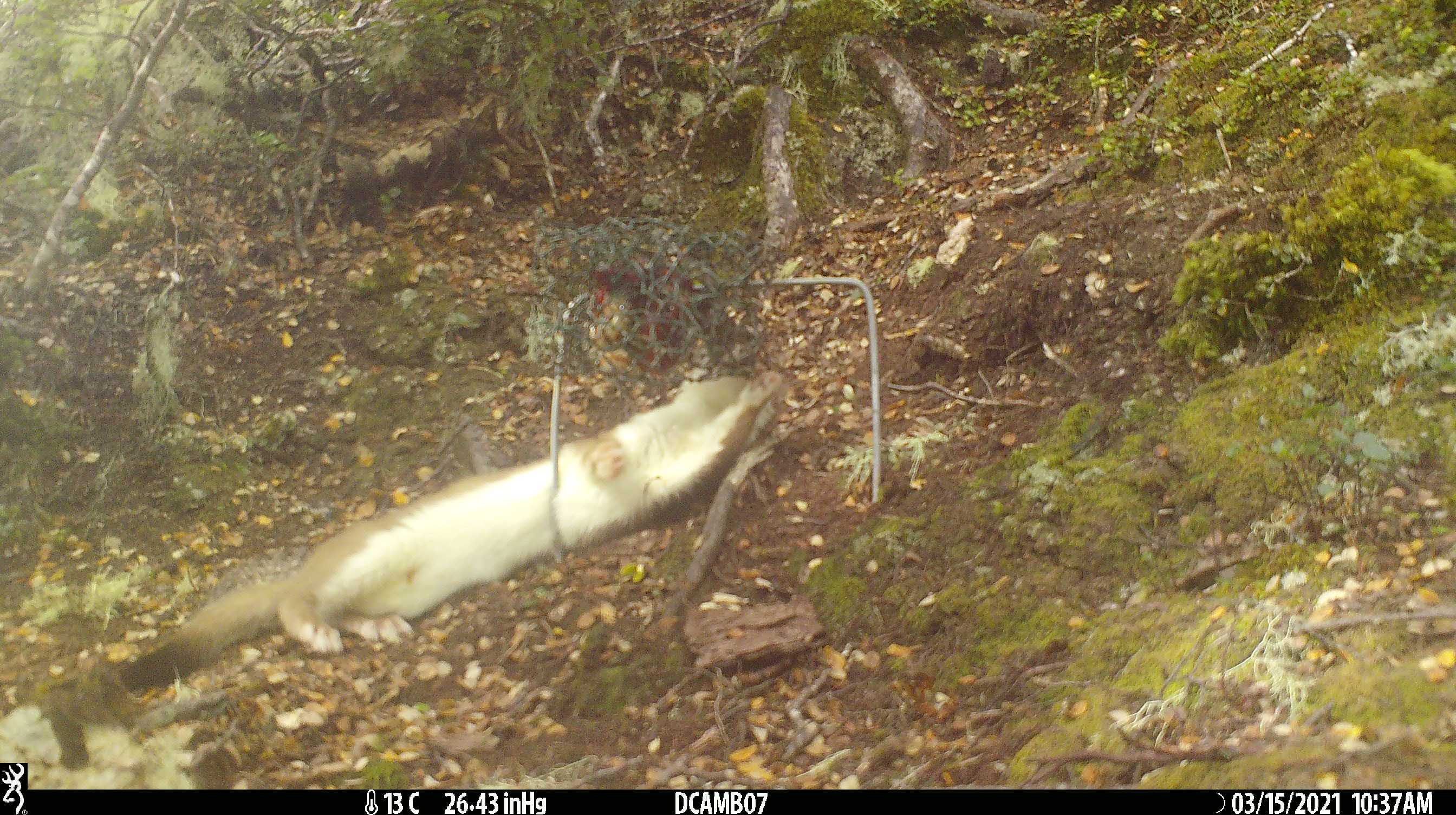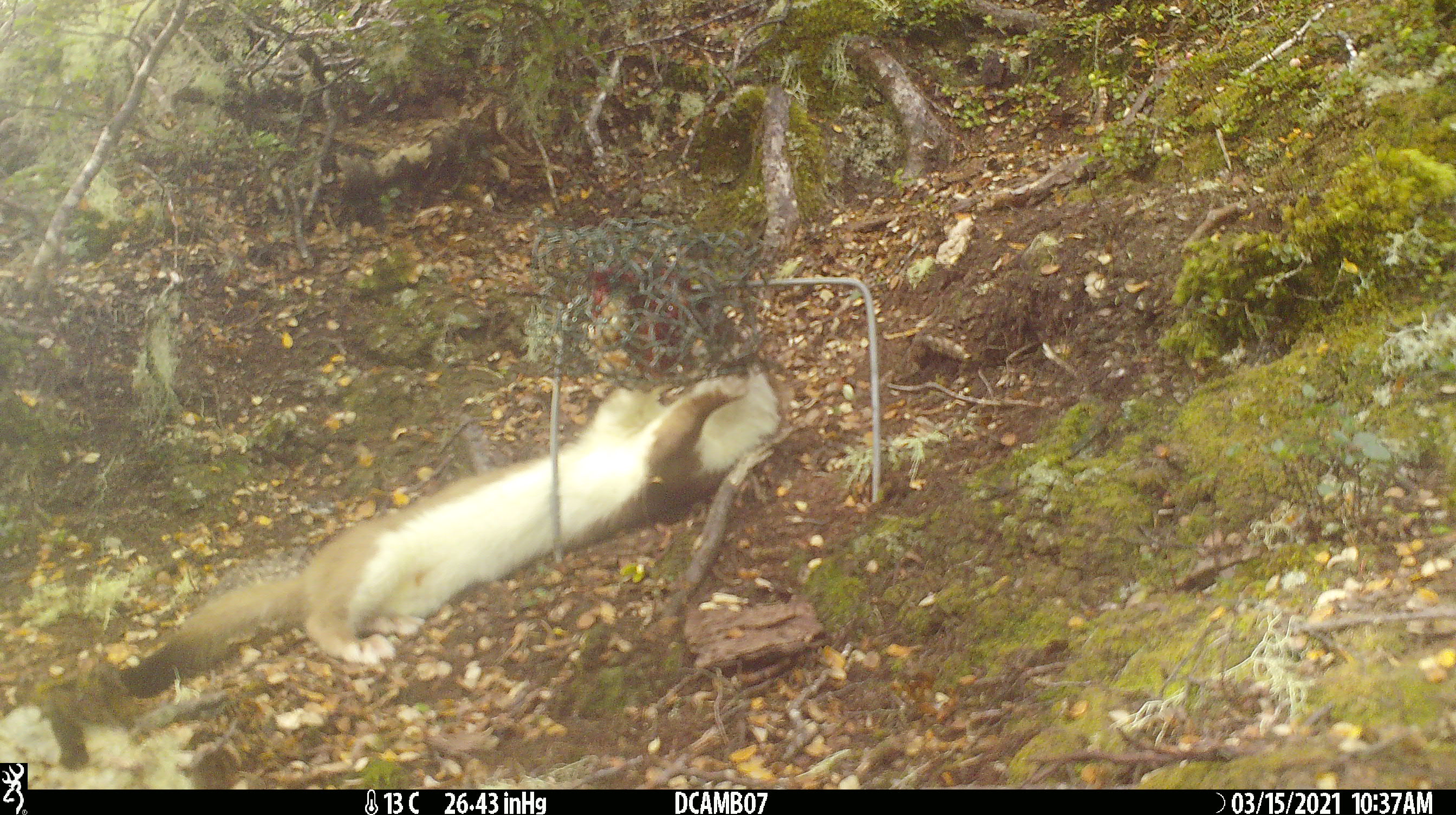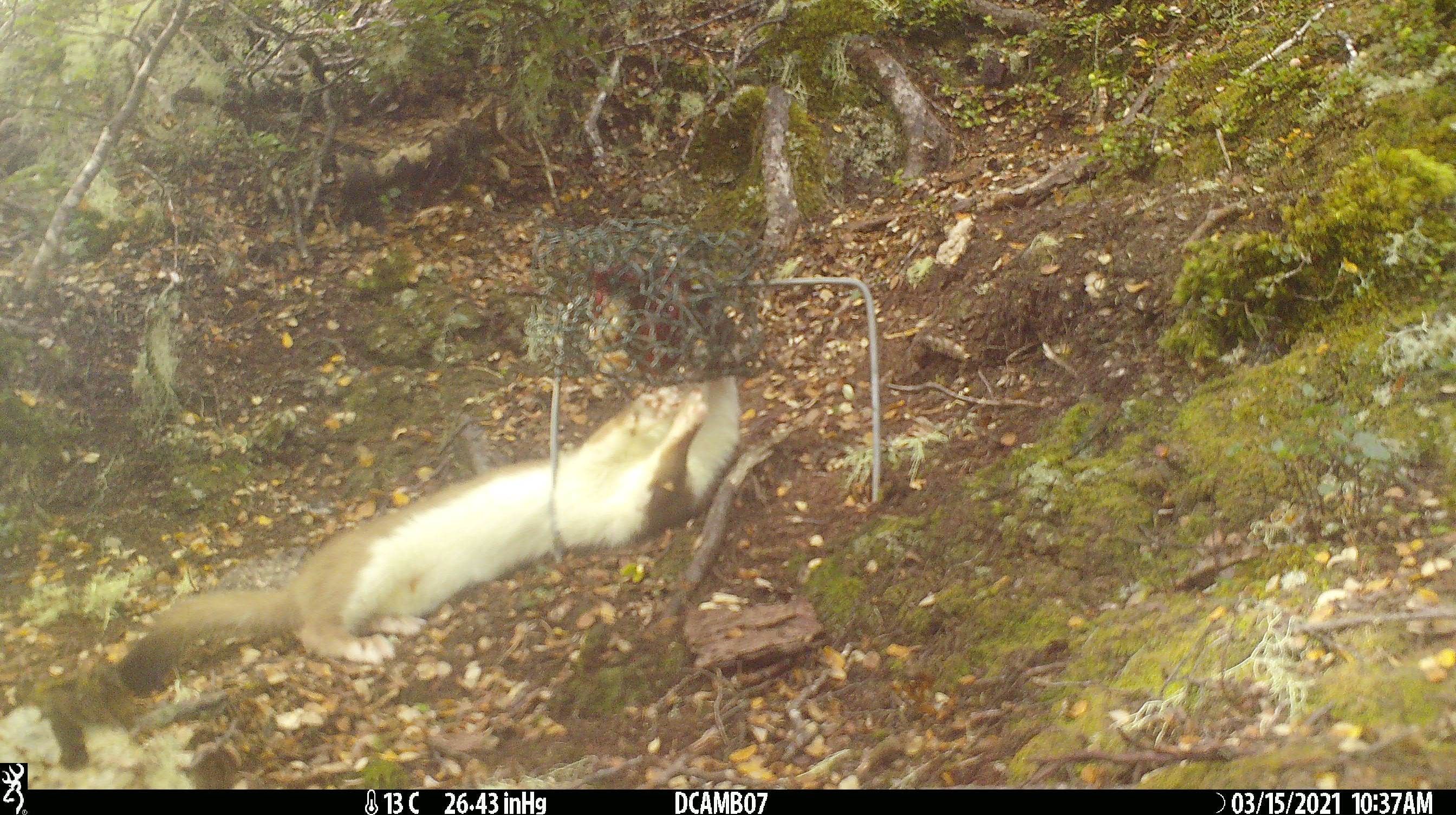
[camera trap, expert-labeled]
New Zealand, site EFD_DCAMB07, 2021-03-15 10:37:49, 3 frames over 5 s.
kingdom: Animalia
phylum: Chordata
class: Mammalia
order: Carnivora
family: Mustelidae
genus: Mustela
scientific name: Mustela erminea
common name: stoat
Stoat (Mustela erminea).